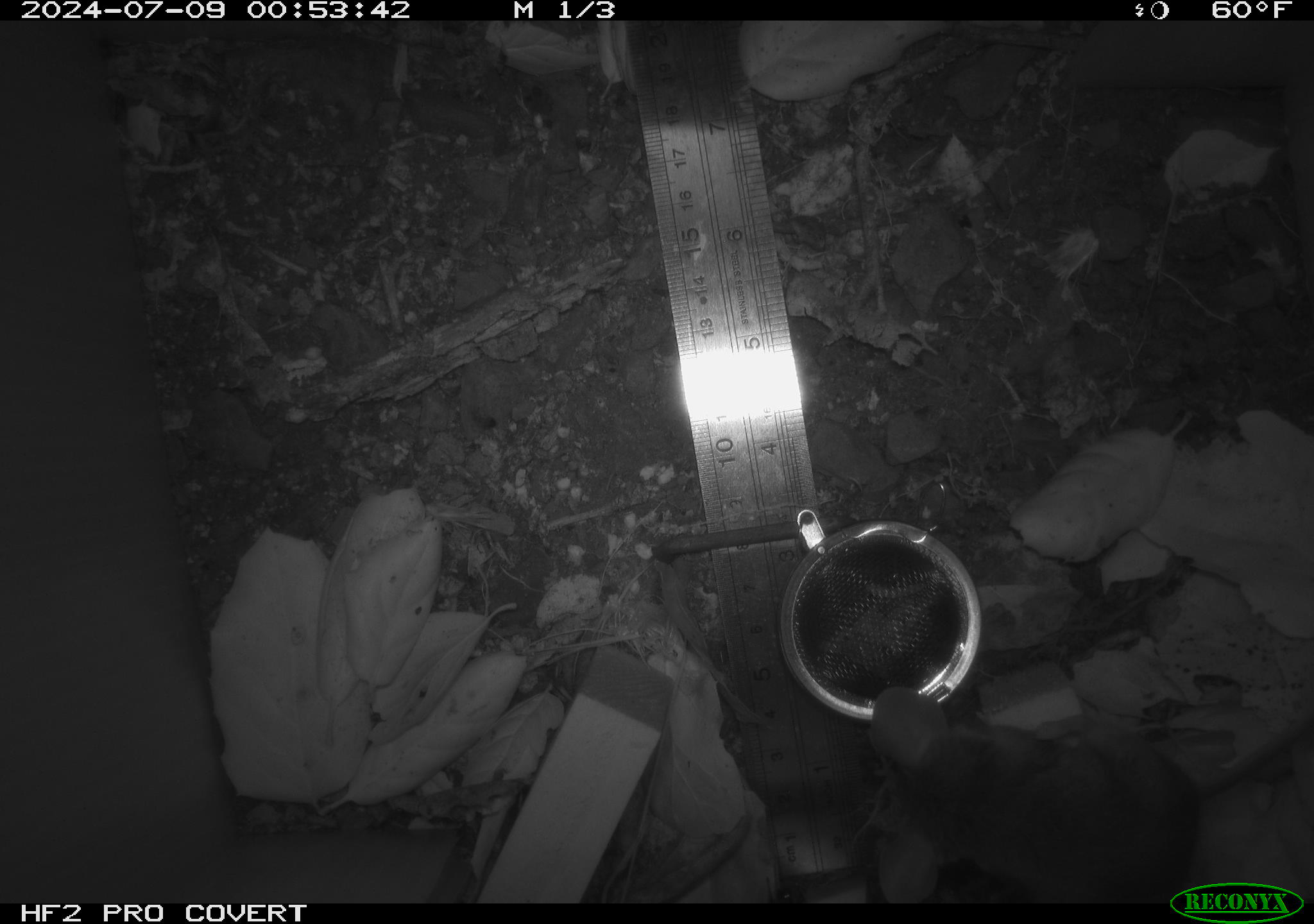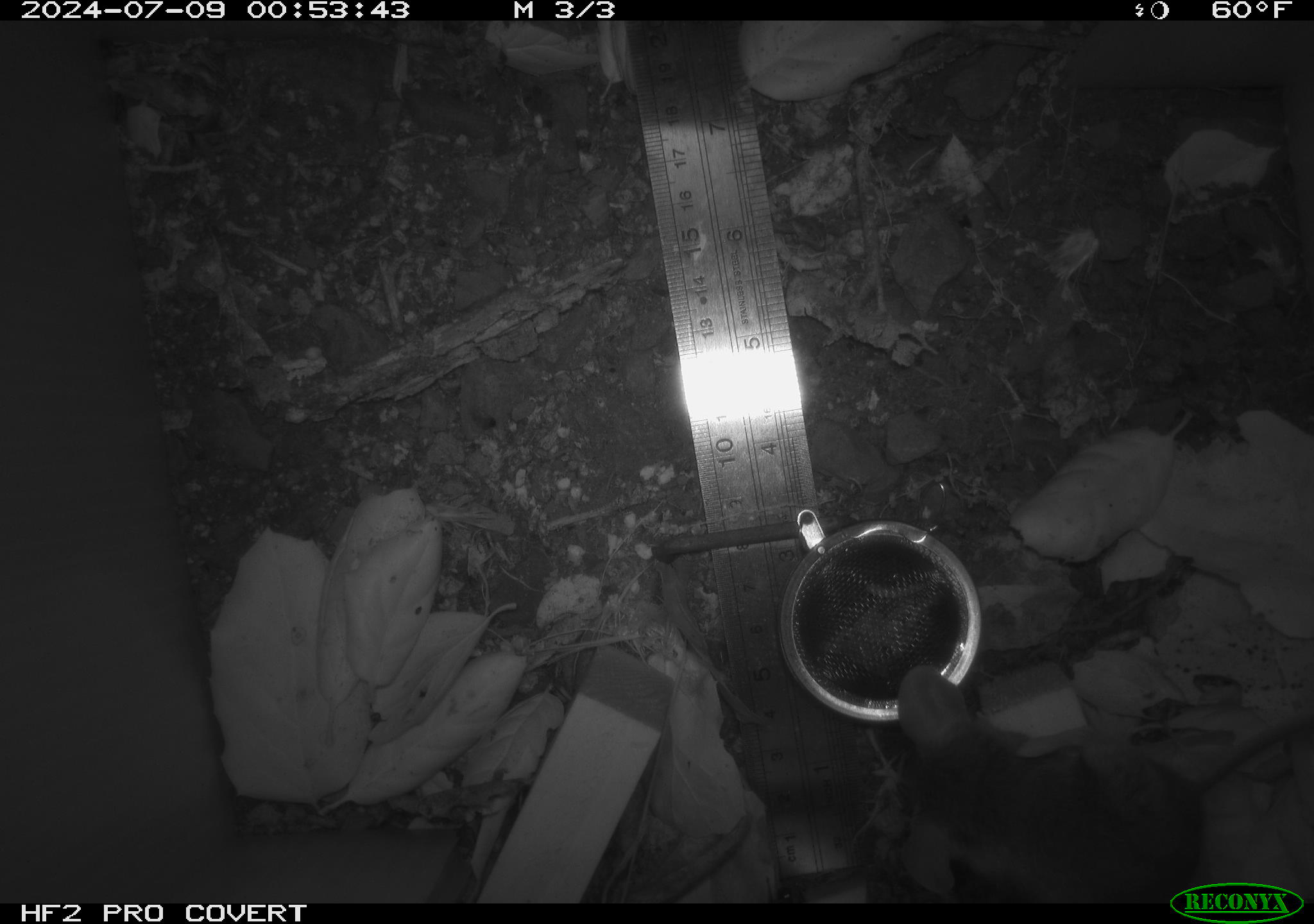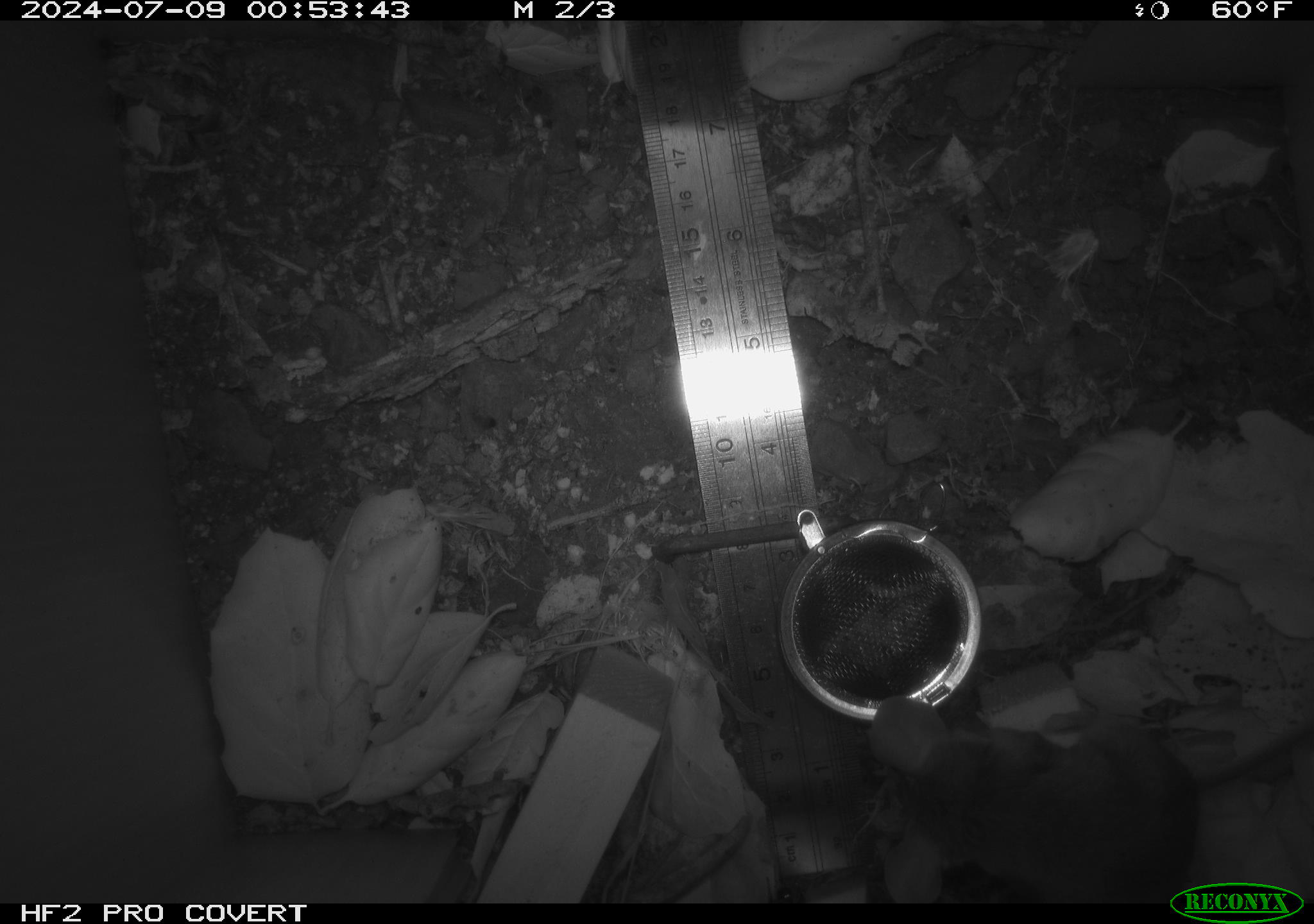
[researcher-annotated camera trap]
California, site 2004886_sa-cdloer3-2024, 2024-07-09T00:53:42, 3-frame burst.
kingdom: Animalia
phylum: Chordata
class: Mammalia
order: Rodentia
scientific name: Rodentia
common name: rodent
Rodent (Rodentia).